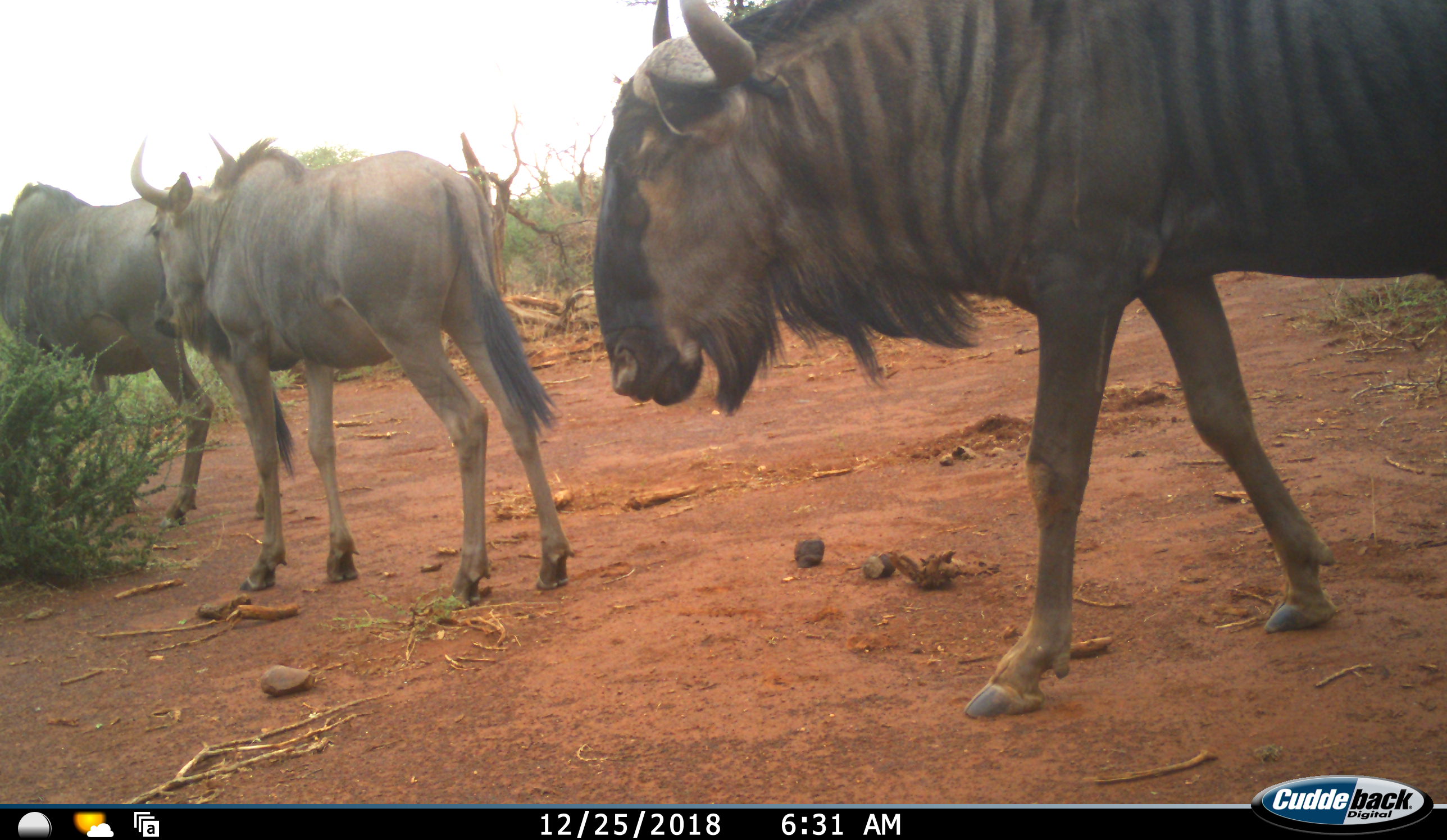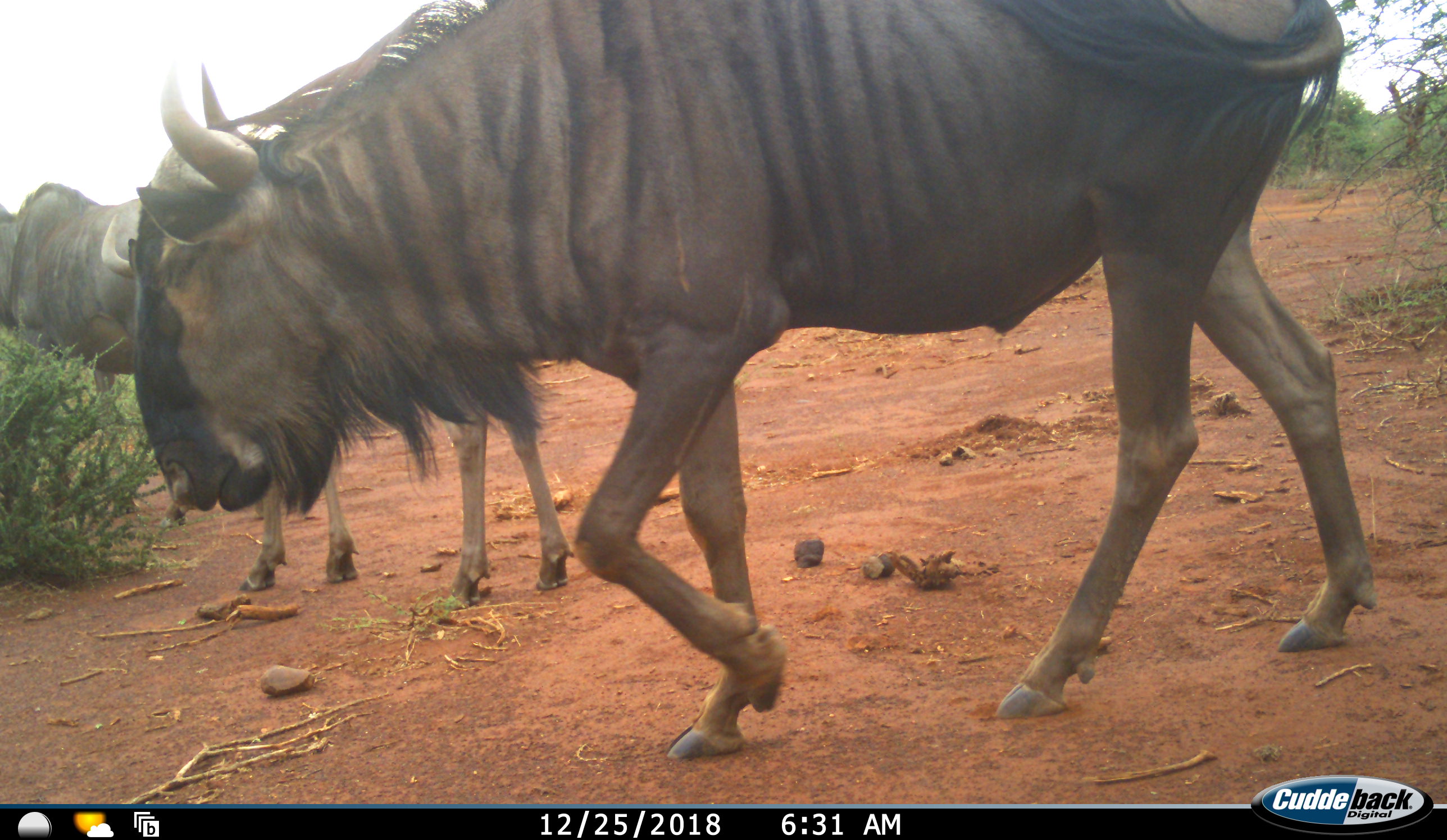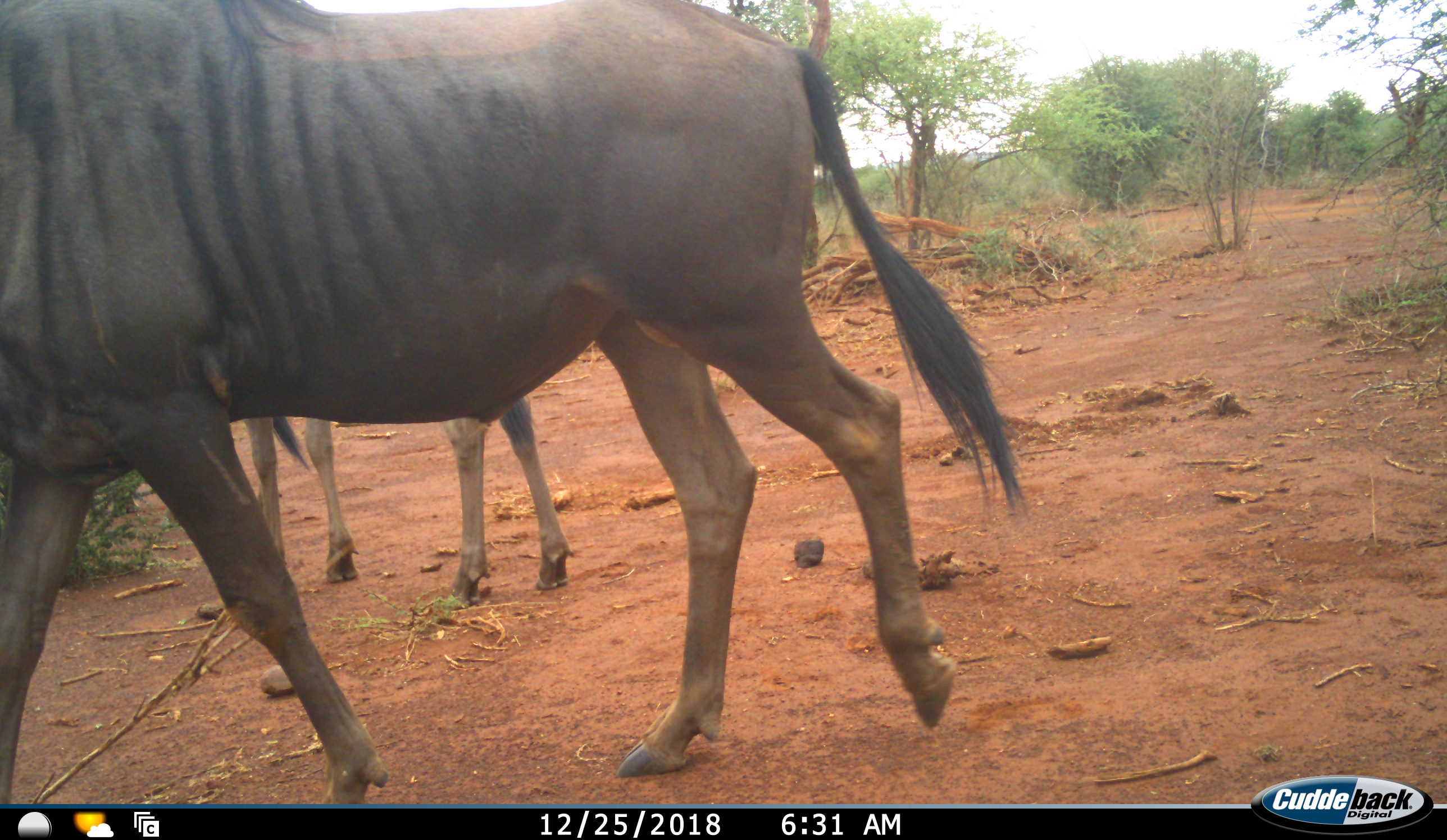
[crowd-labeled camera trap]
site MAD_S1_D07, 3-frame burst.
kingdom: Animalia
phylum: Chordata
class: Mammalia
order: Artiodactyla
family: Bovidae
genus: Connochaetes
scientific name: Connochaetes taurinus taurinus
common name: blue wildebeest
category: wildebeestblue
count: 3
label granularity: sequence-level